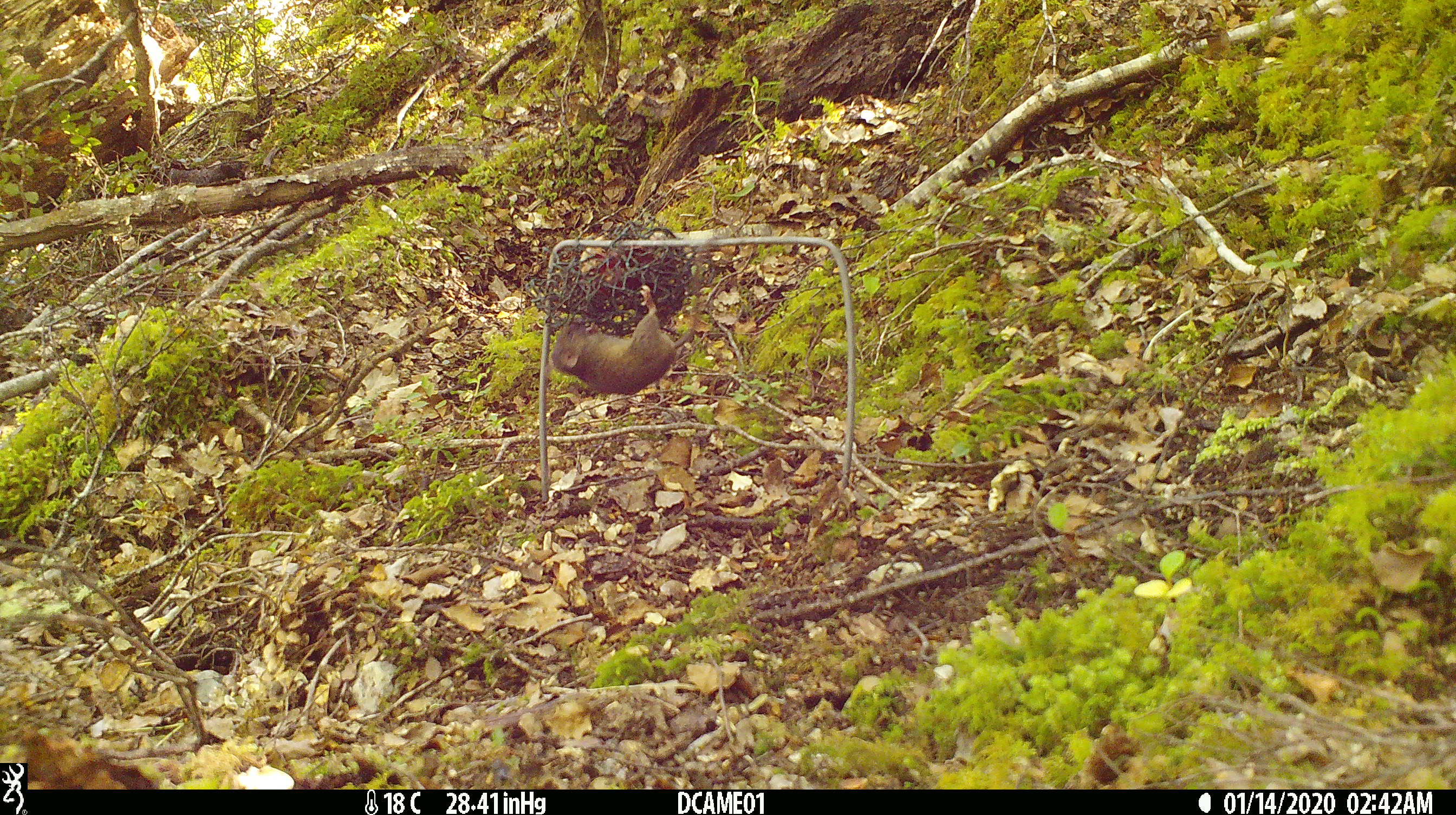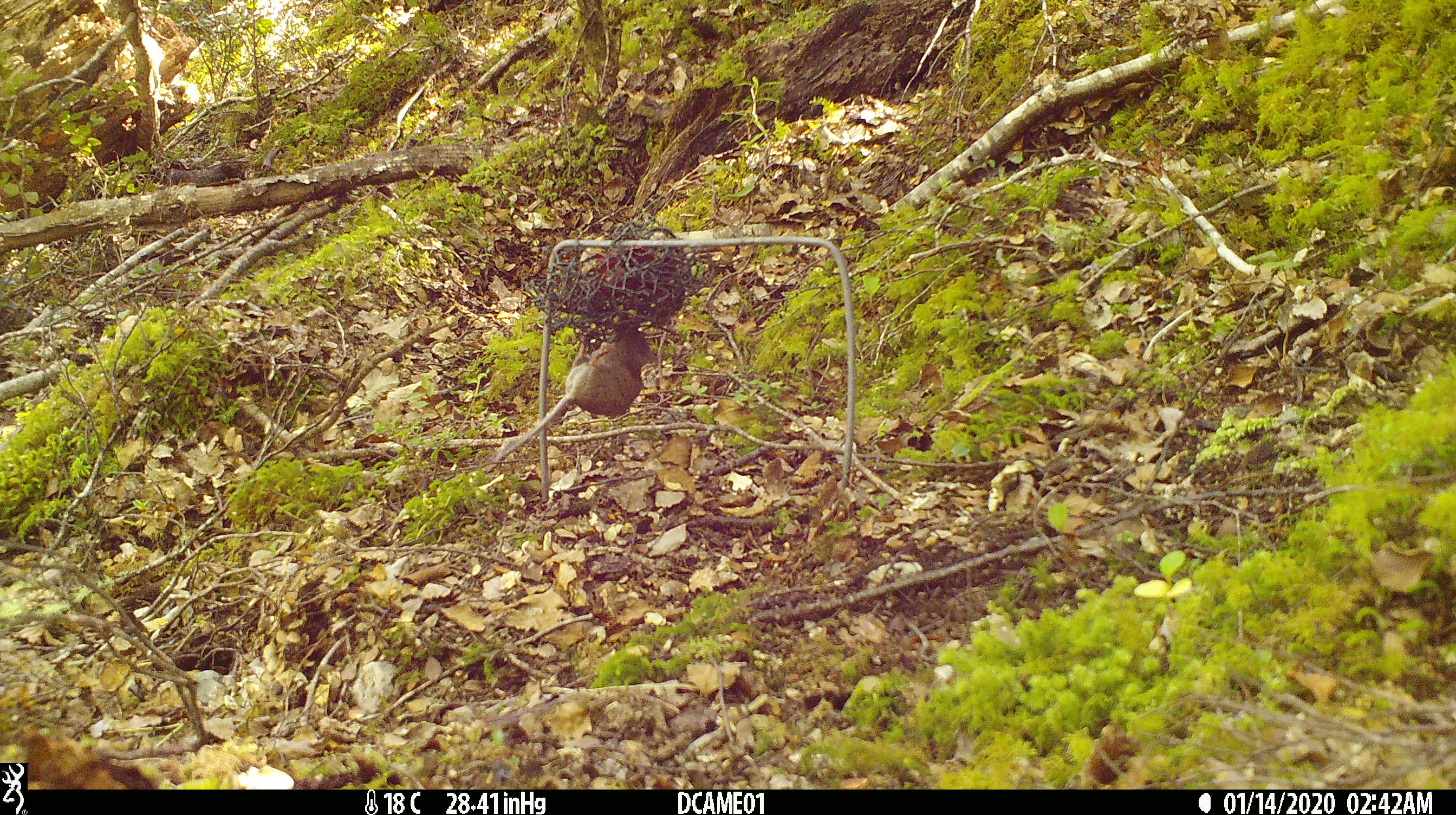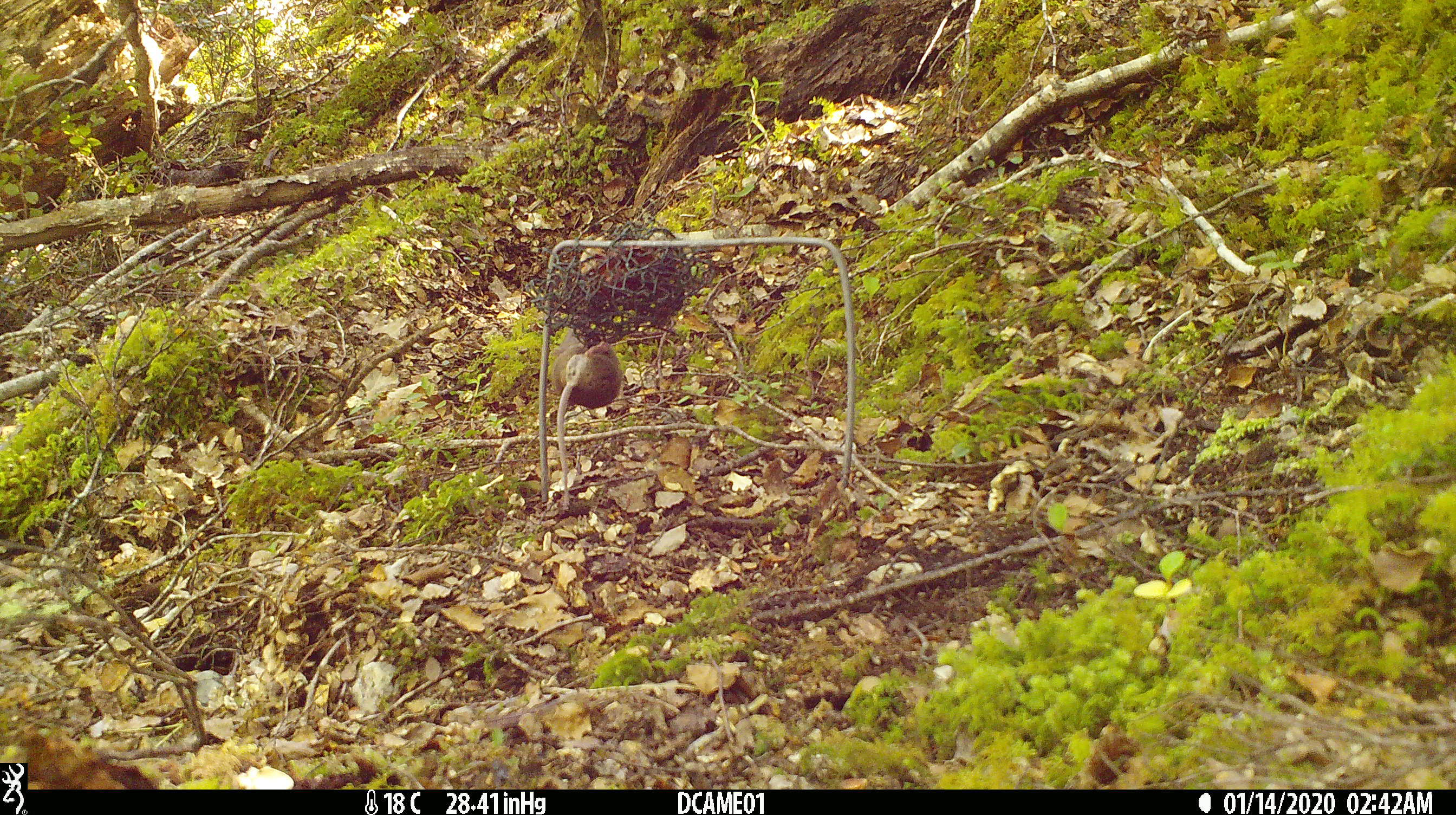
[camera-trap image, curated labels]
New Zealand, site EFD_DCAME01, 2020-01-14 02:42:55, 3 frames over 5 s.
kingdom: Animalia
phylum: Chordata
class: Mammalia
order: Rodentia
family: Muridae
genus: Mus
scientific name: Mus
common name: mouse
Mouse (Mus).